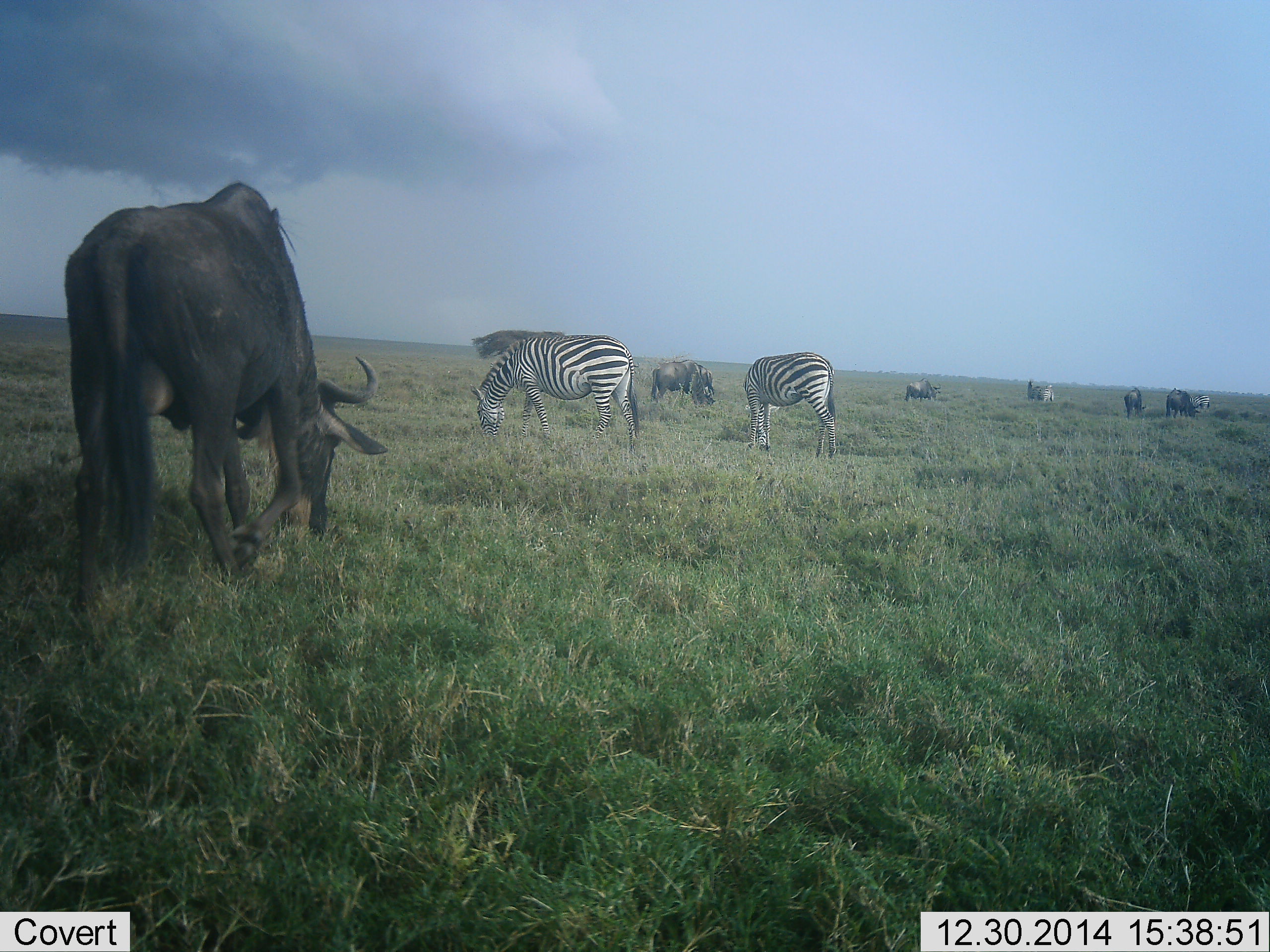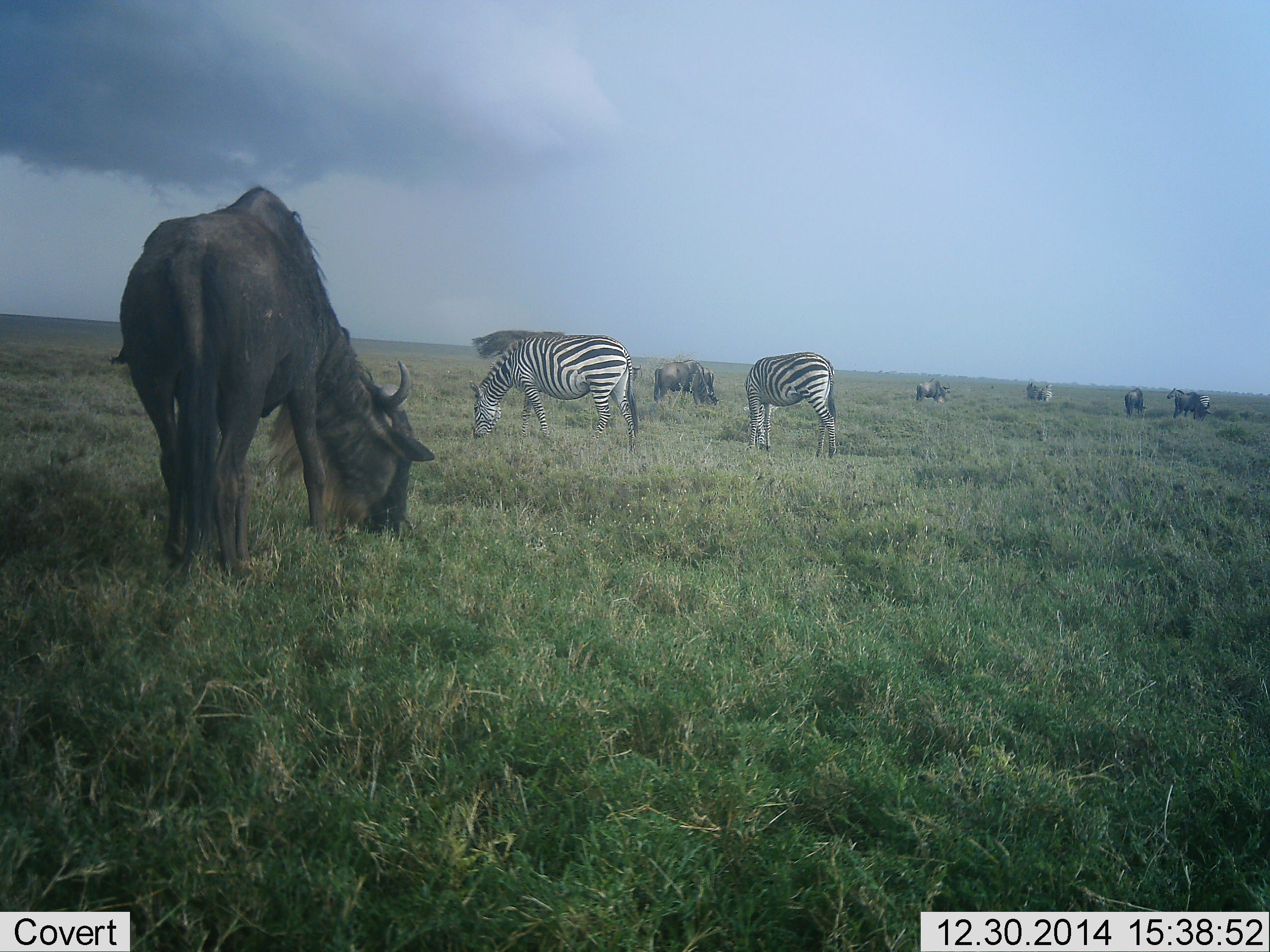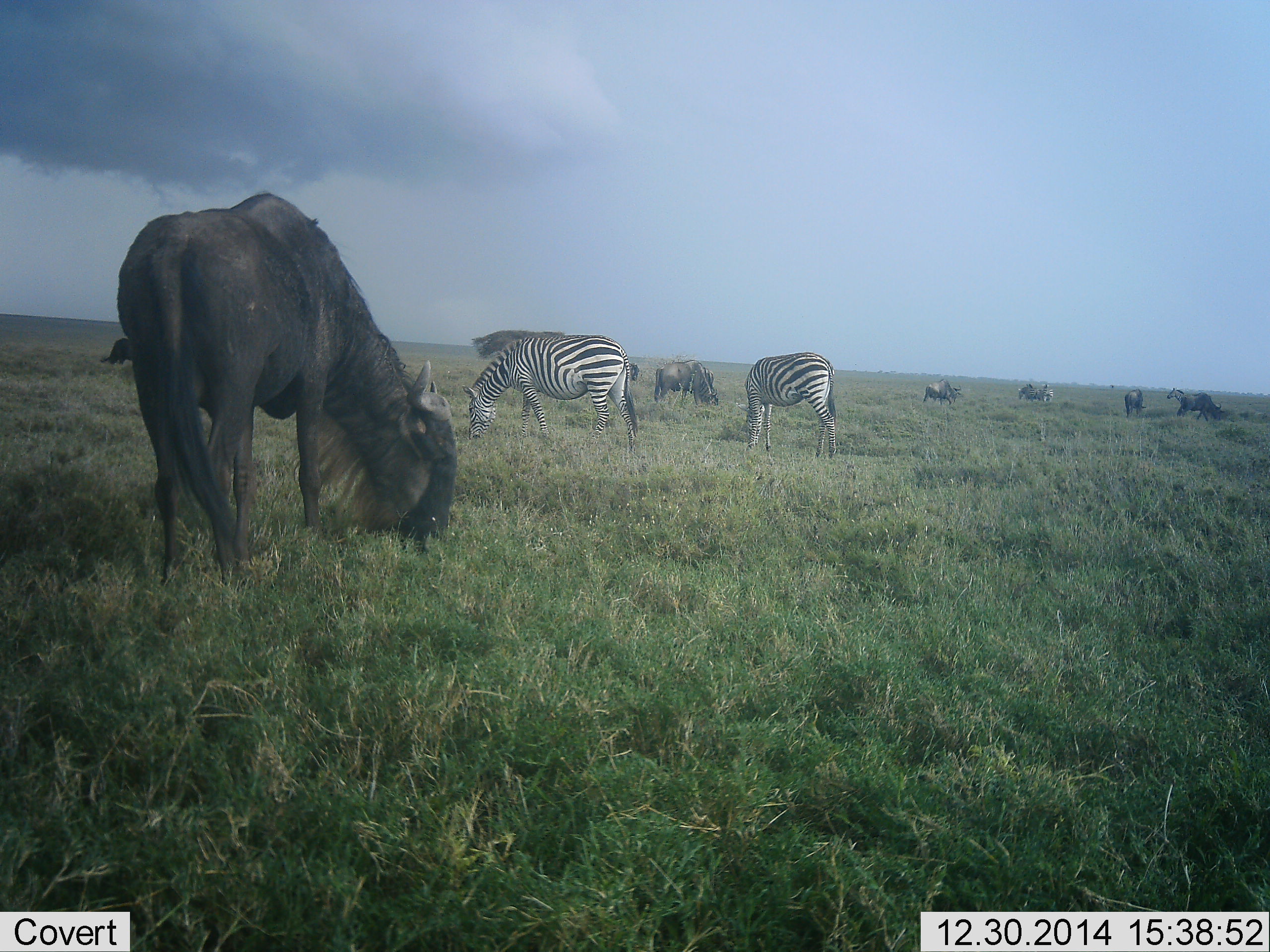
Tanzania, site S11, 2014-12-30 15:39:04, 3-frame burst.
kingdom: Animalia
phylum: Chordata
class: Mammalia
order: Artiodactyla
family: Bovidae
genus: Connochaetes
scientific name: Connochaetes taurinus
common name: blue wildebeest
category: wildebeest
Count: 6.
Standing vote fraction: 10%.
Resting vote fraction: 0%.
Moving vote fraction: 0%.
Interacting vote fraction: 0%.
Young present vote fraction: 0%.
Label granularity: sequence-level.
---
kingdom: Animalia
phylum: Chordata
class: Mammalia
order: Perissodactyla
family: Equidae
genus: Equus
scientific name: Equus quagga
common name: plains zebra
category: zebra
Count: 2.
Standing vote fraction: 10%.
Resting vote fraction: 0%.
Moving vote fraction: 0%.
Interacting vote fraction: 0%.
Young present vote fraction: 0%.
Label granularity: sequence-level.